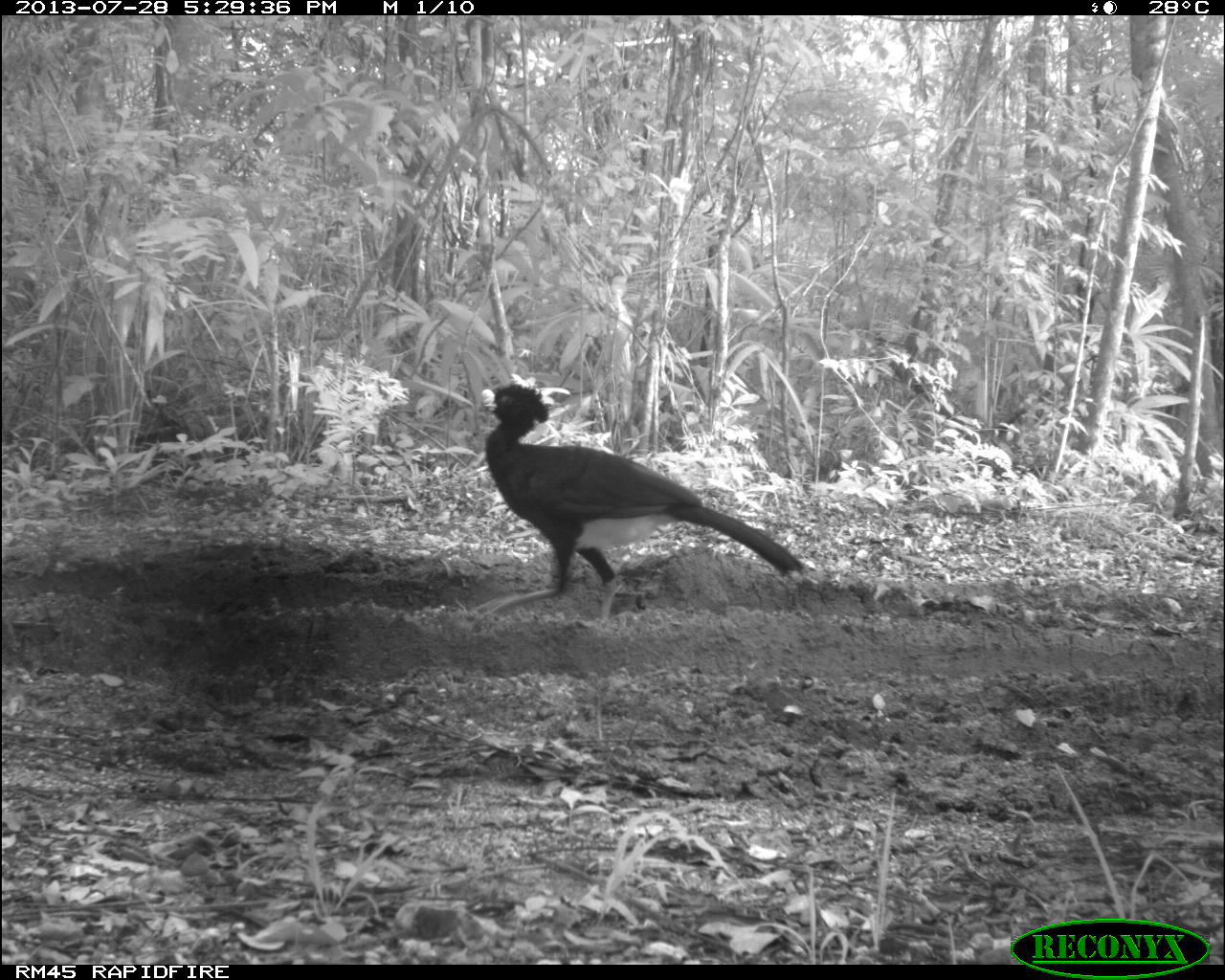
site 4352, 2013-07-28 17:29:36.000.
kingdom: Animalia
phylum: Chordata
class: Aves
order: Galliformes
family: Cracidae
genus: Crax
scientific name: Crax rubra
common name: great curassow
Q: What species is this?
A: Crax rubra (great curassow).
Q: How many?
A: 1.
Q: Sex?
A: Male.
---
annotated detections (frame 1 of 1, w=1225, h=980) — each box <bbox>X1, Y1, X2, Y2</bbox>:
crax rubra: <bbox>469, 383, 821, 629</bbox>